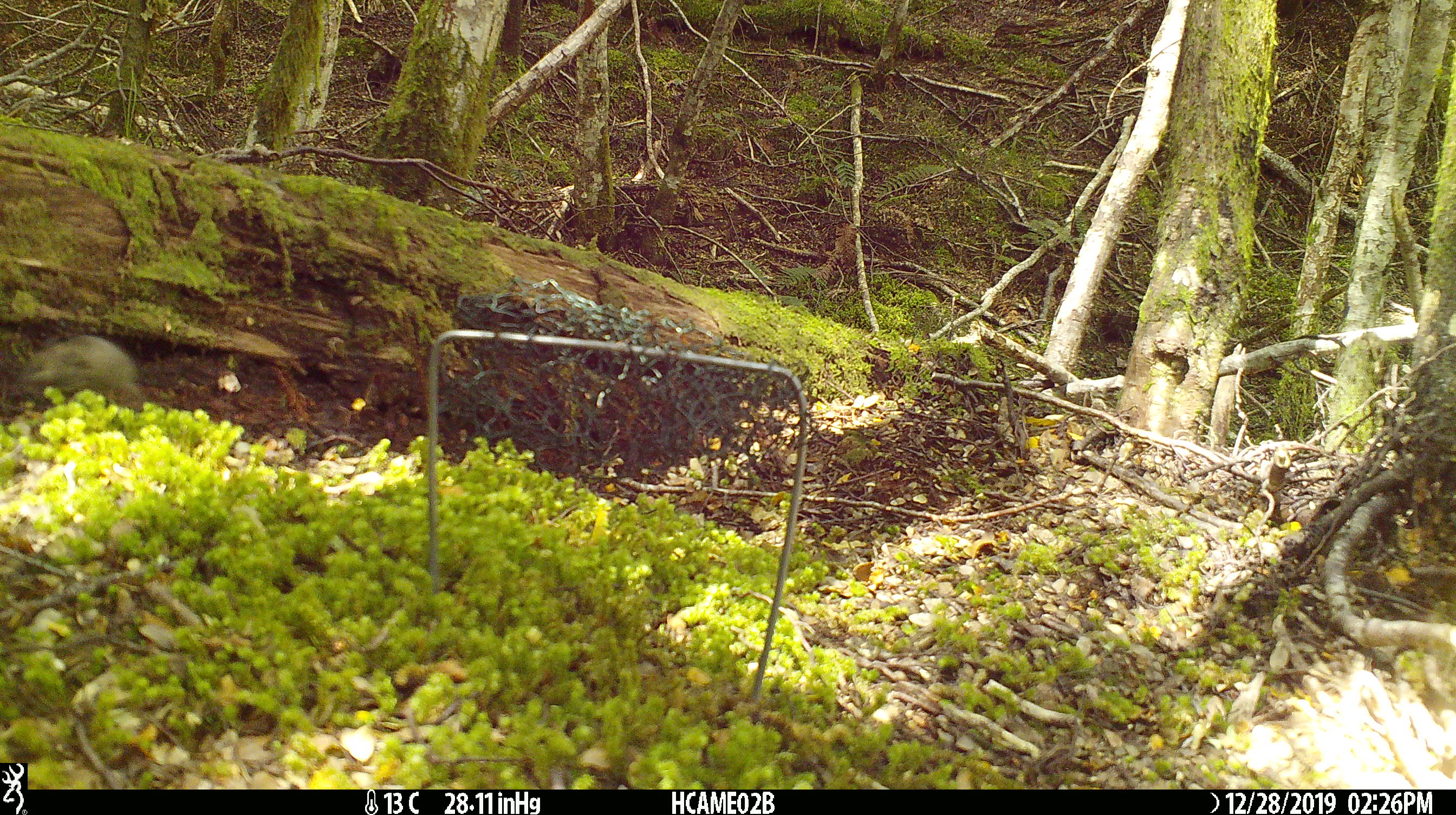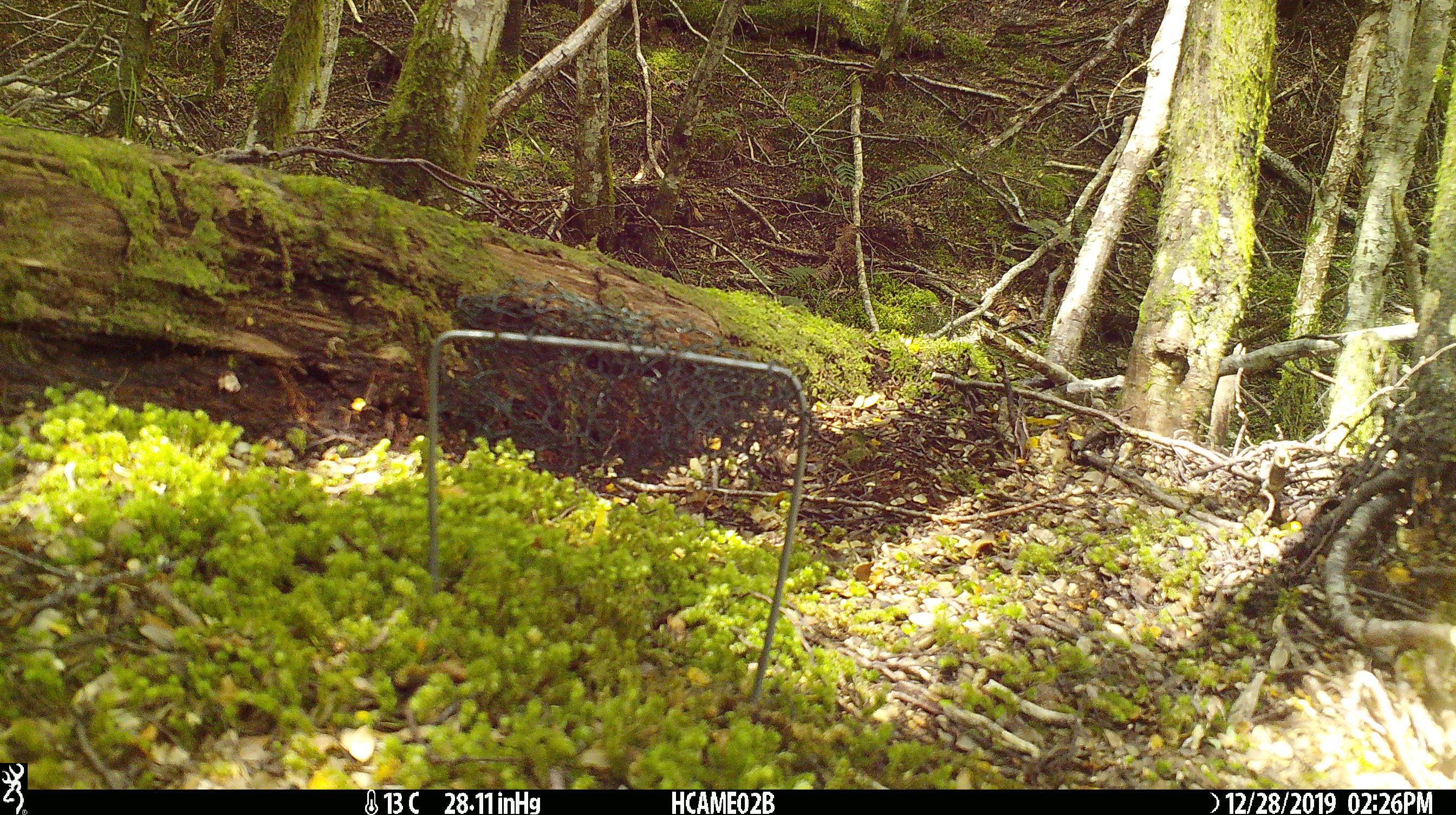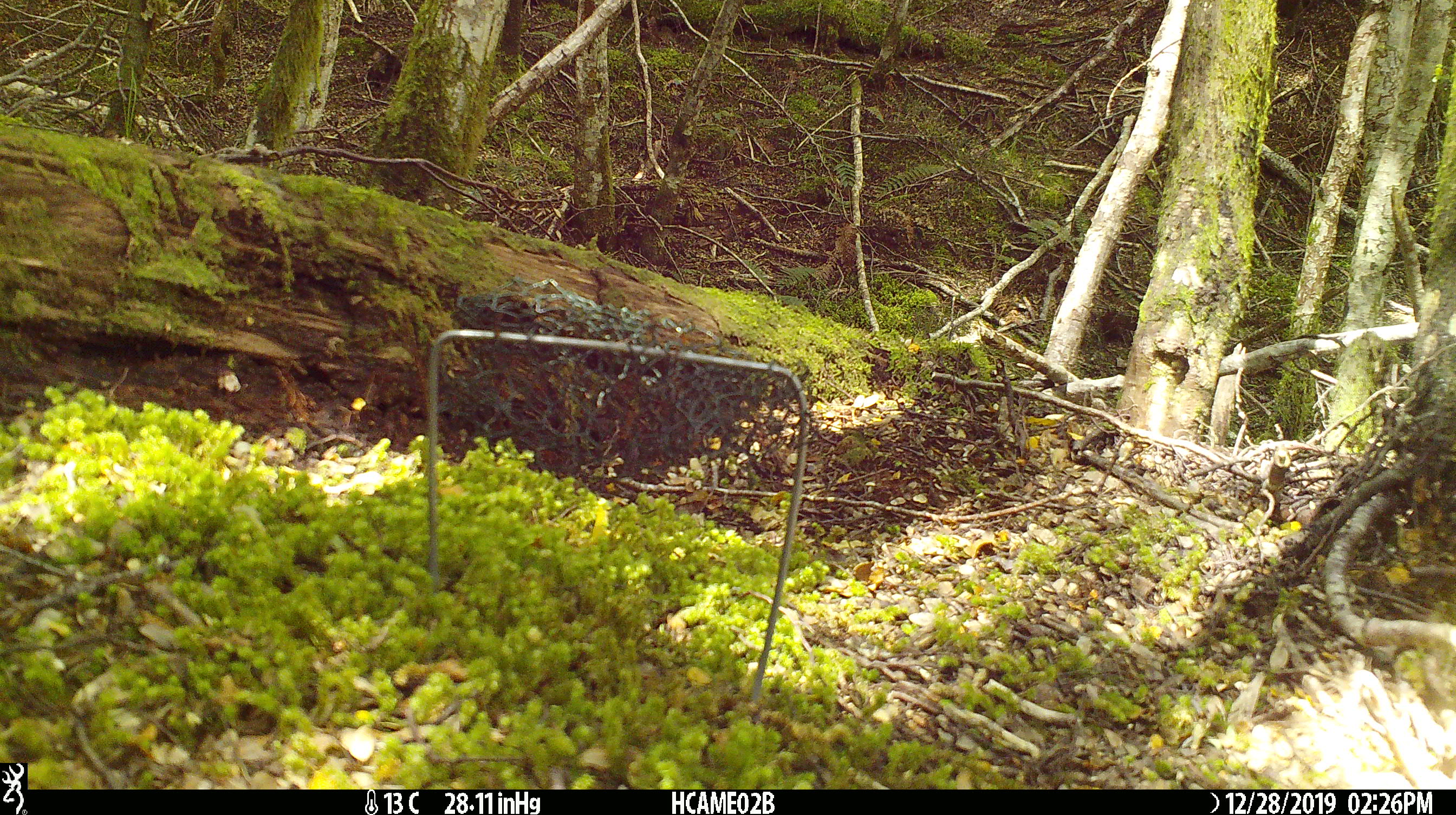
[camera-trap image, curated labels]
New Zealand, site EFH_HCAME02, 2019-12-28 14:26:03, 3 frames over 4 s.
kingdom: Animalia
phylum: Chordata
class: Mammalia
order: Rodentia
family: Muridae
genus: Mus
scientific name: Mus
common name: mouse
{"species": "mouse (Mus)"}